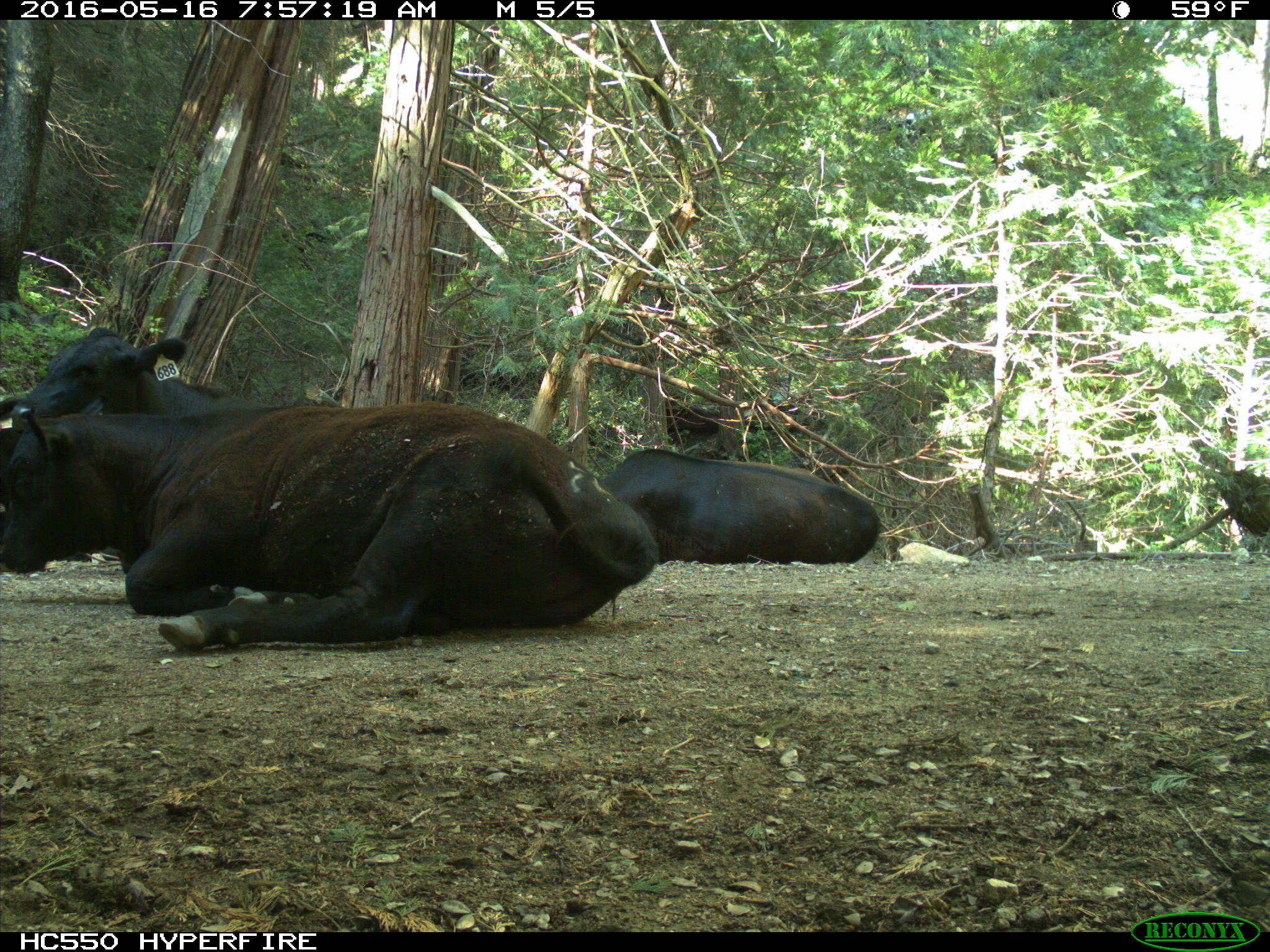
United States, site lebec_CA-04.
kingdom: Animalia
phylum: Chordata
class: Mammalia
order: Artiodactyla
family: Bovidae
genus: Bos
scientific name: Bos taurus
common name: domestic cow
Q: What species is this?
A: Bos taurus (domestic cow).